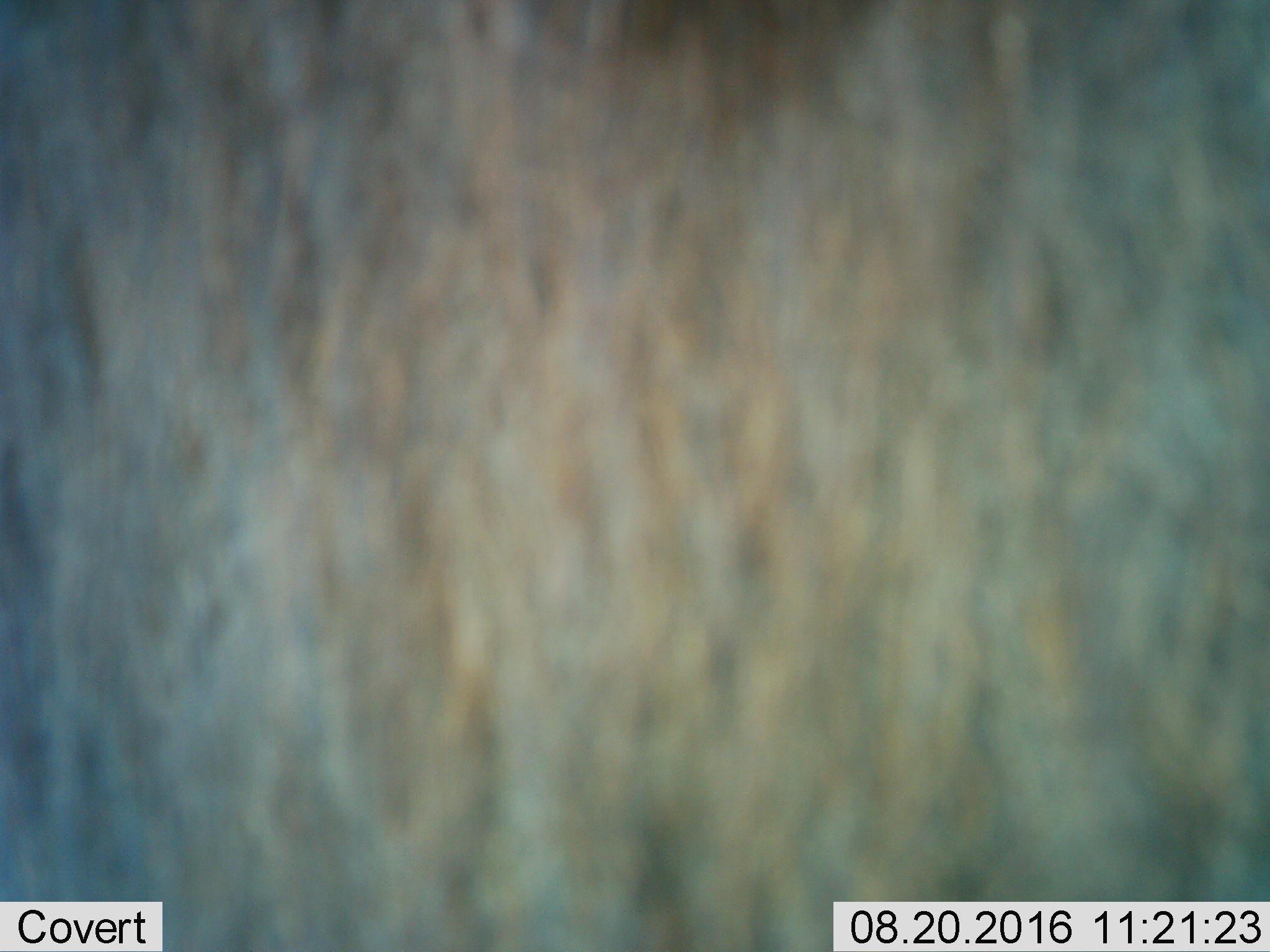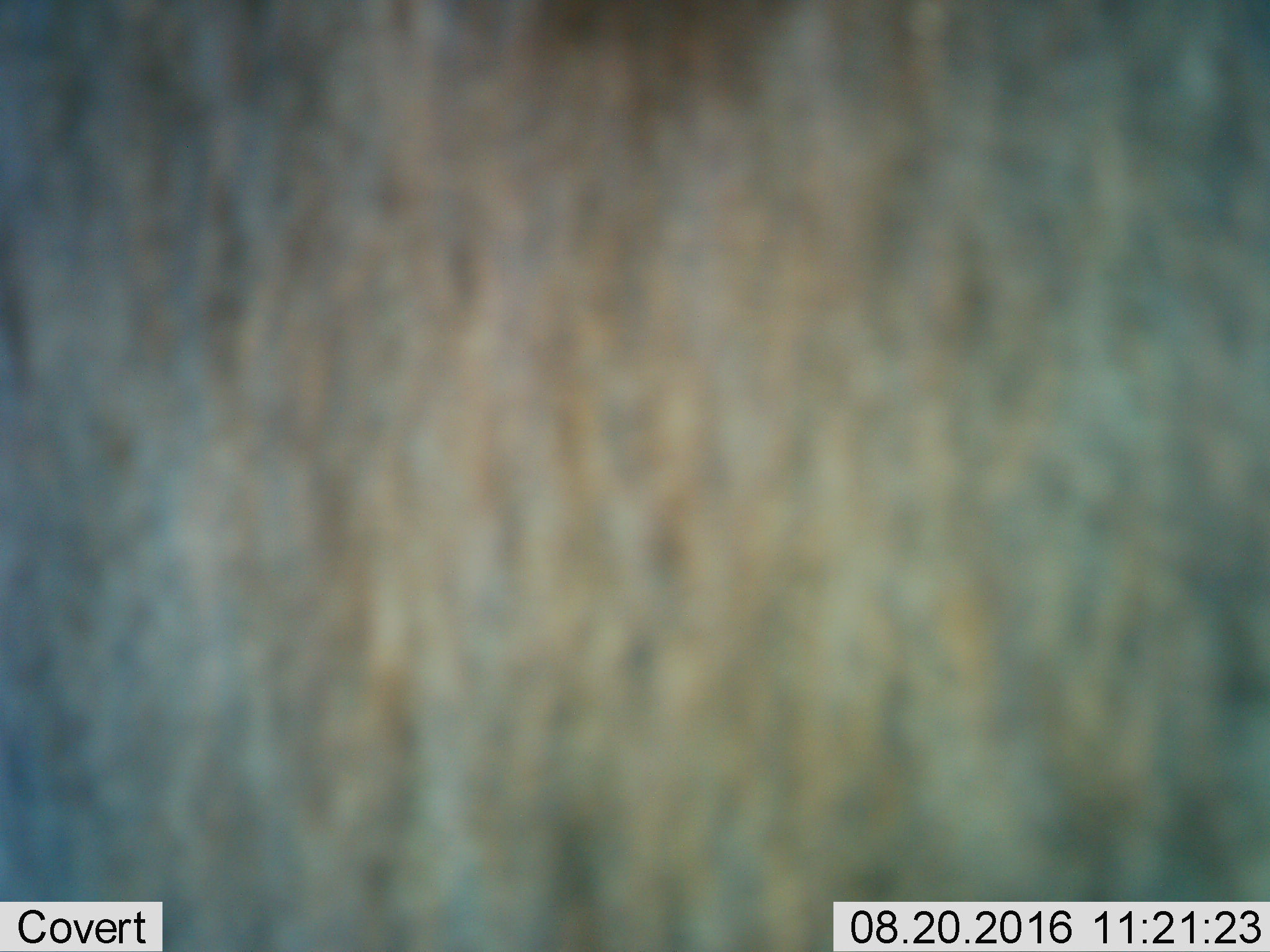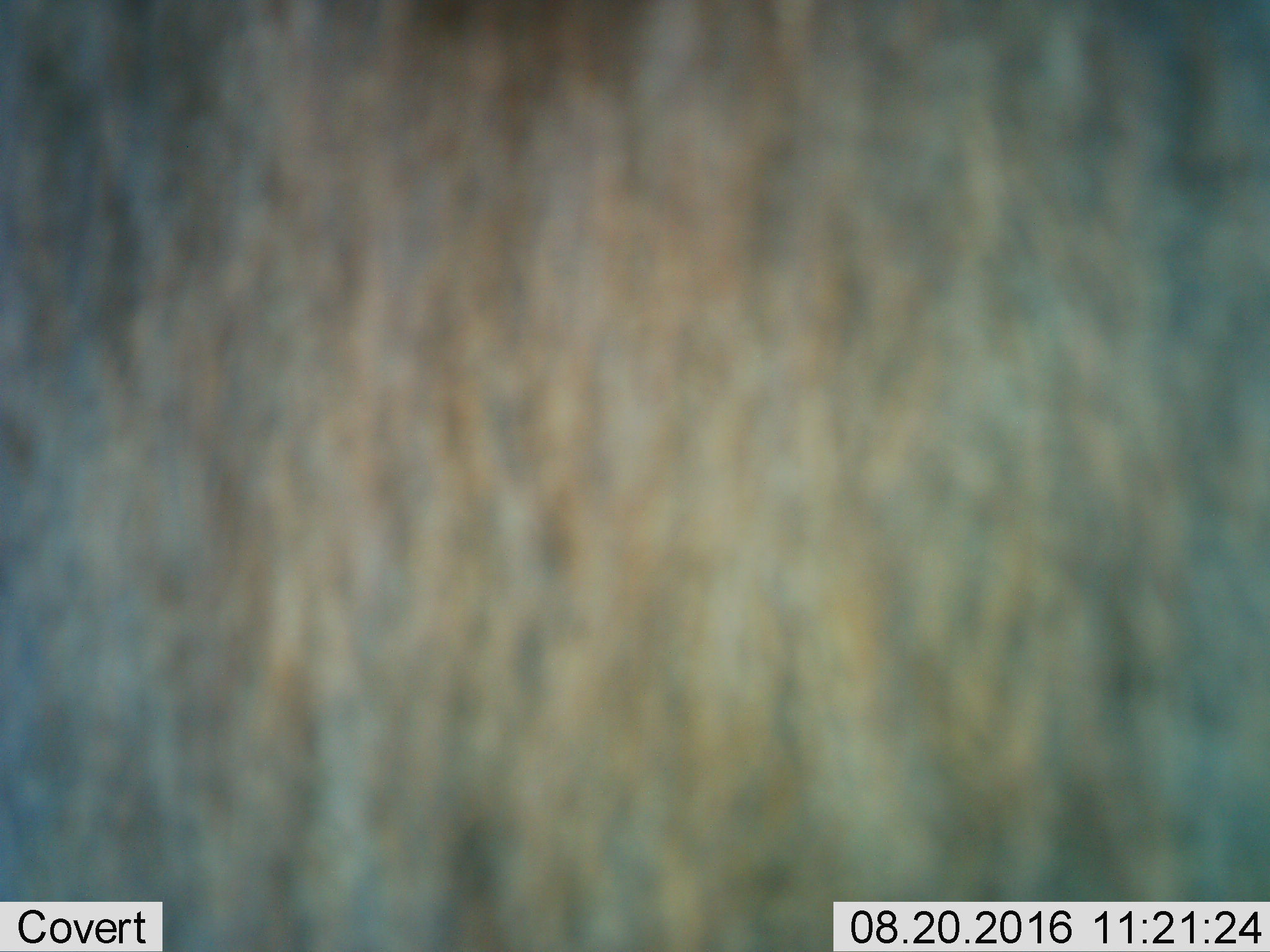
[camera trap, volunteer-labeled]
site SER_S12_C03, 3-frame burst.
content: unidentified animal